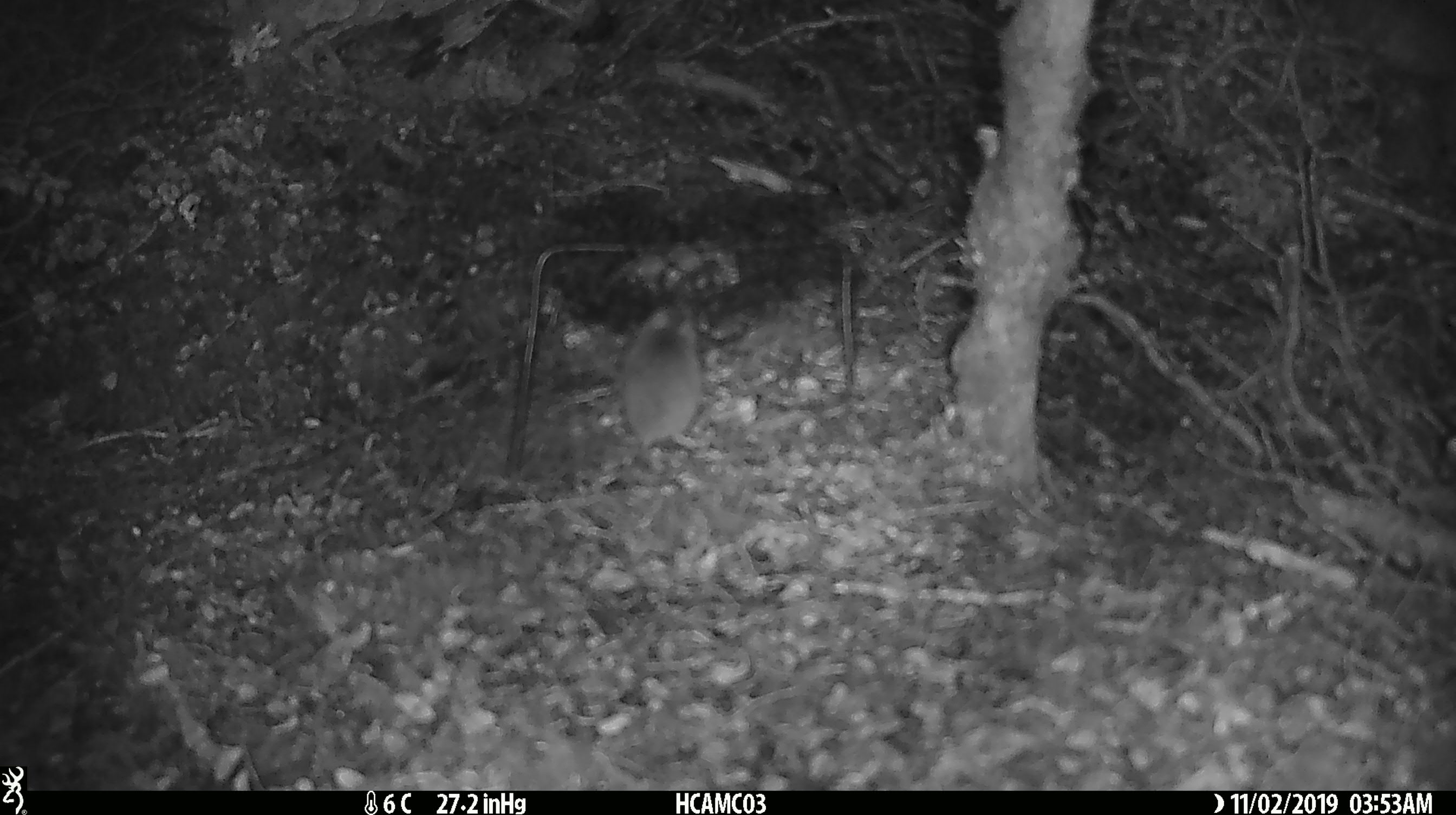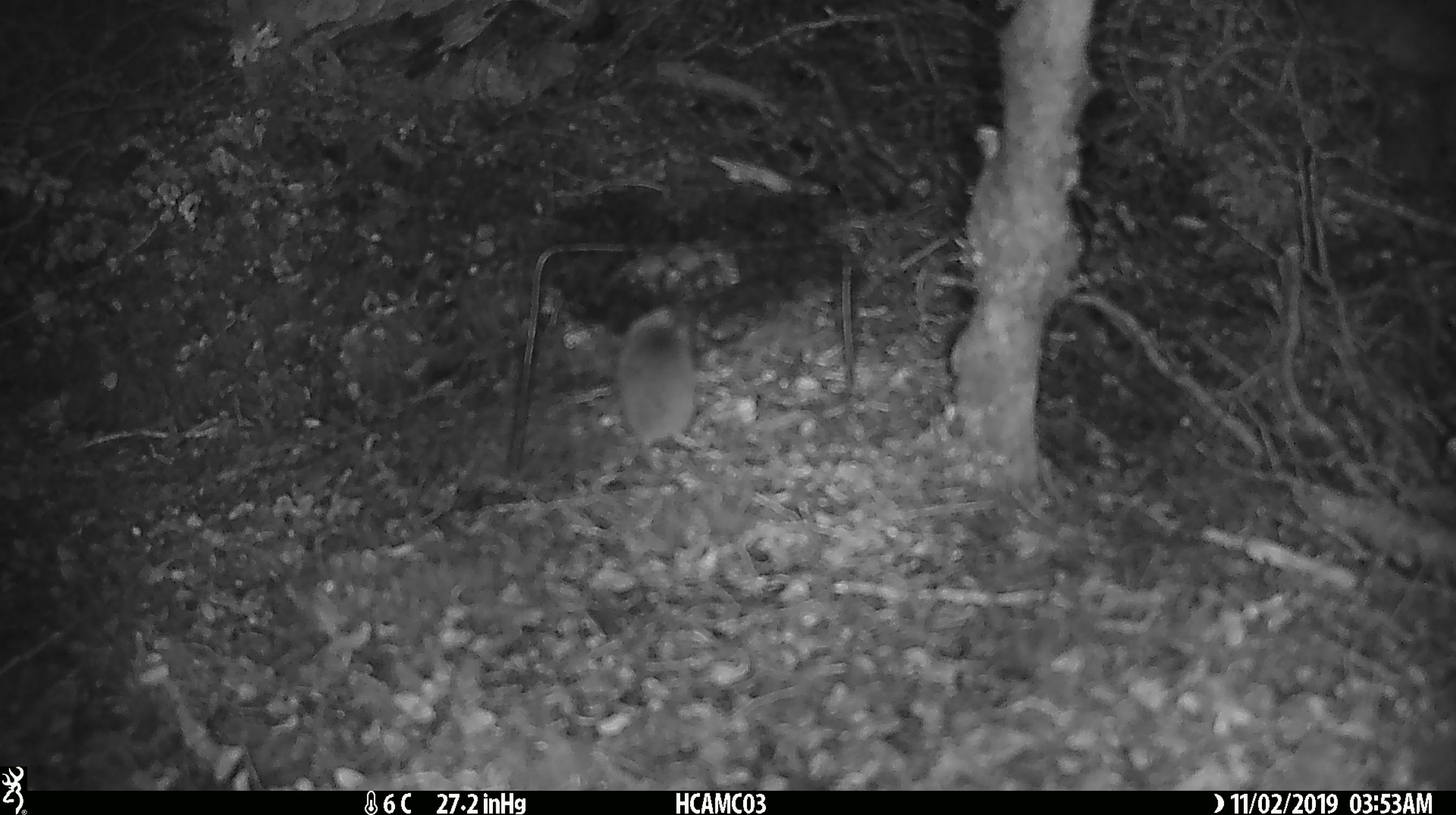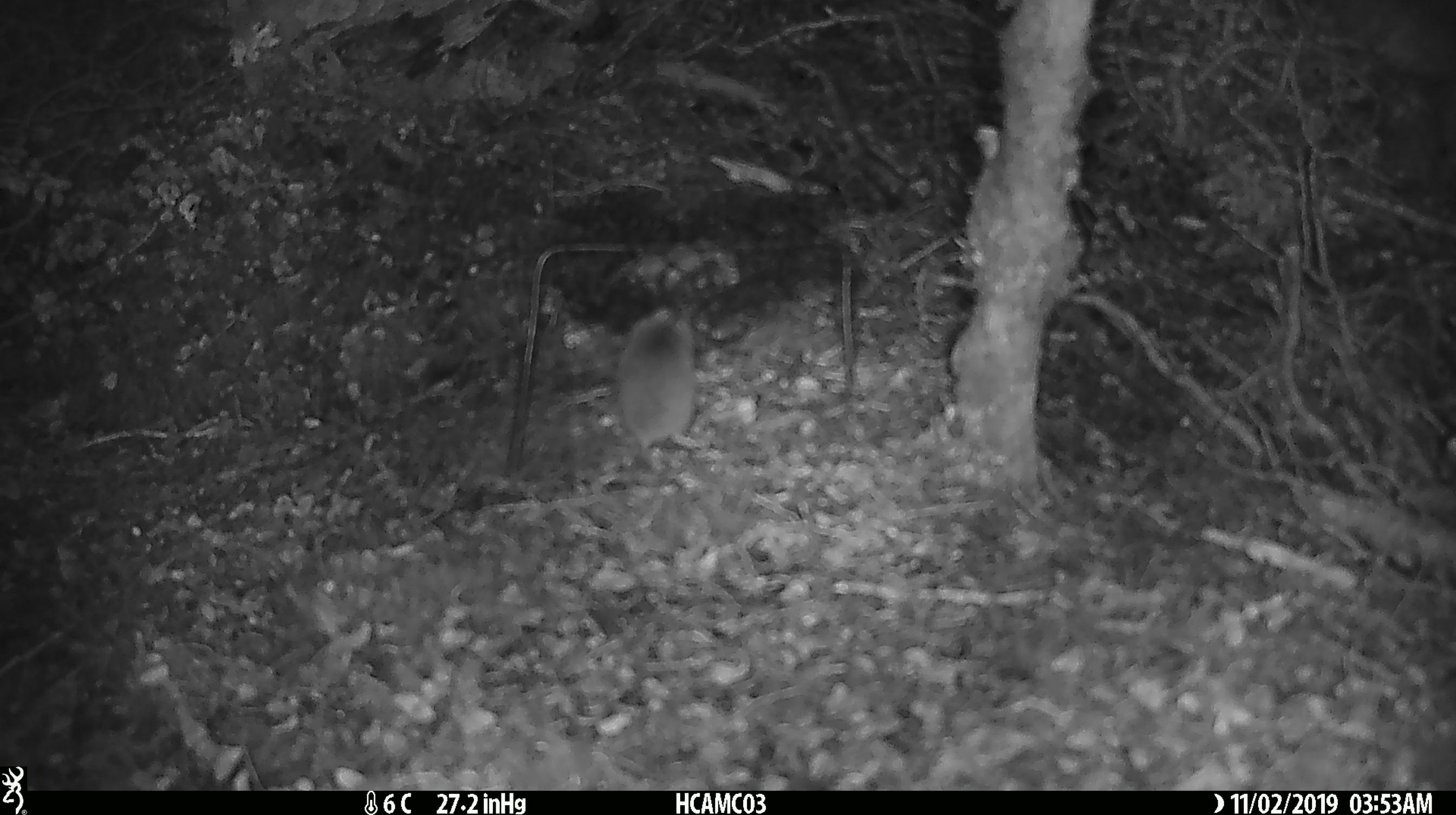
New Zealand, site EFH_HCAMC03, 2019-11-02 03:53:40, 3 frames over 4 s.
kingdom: Animalia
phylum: Chordata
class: Mammalia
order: Rodentia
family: Muridae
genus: Mus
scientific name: Mus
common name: mouse